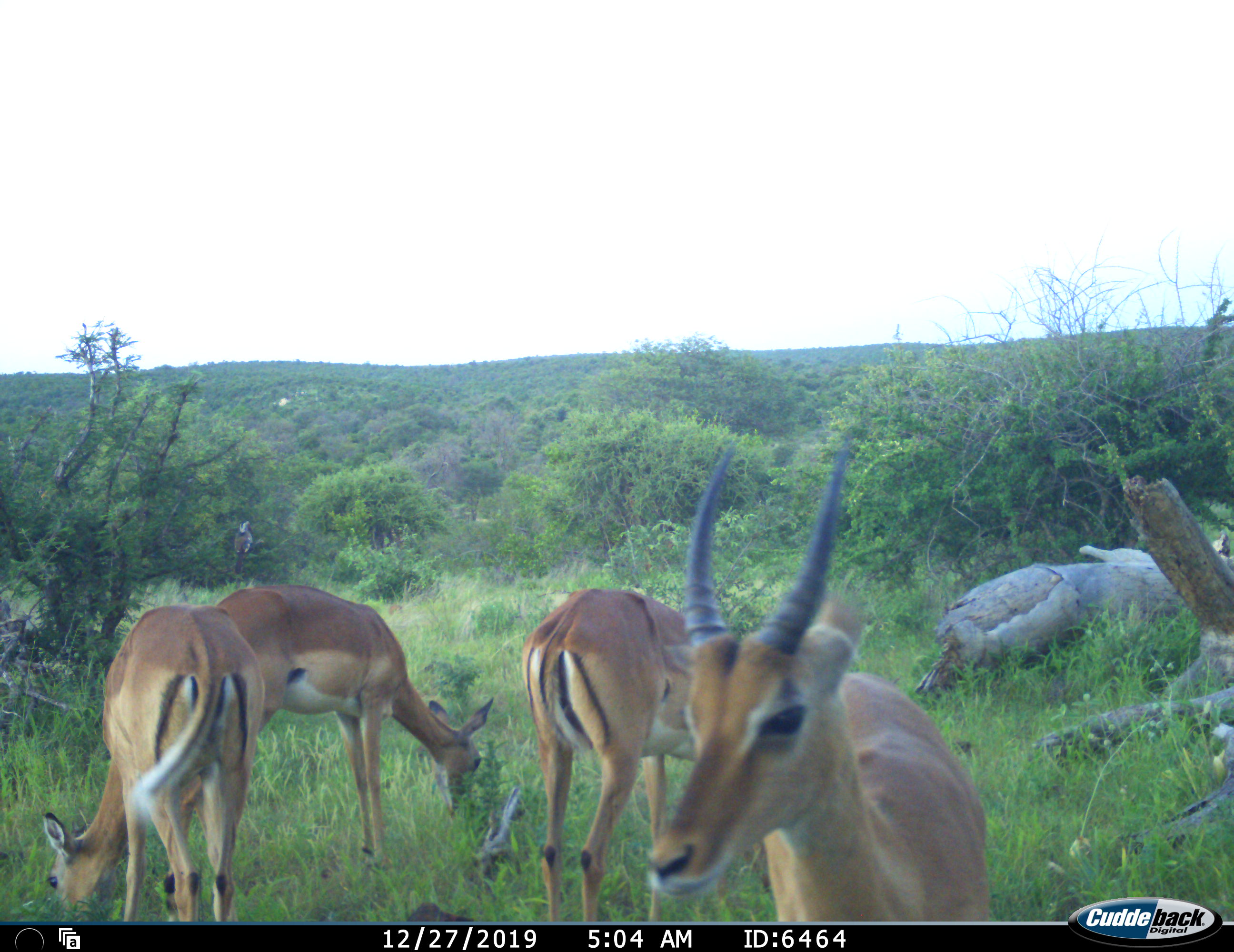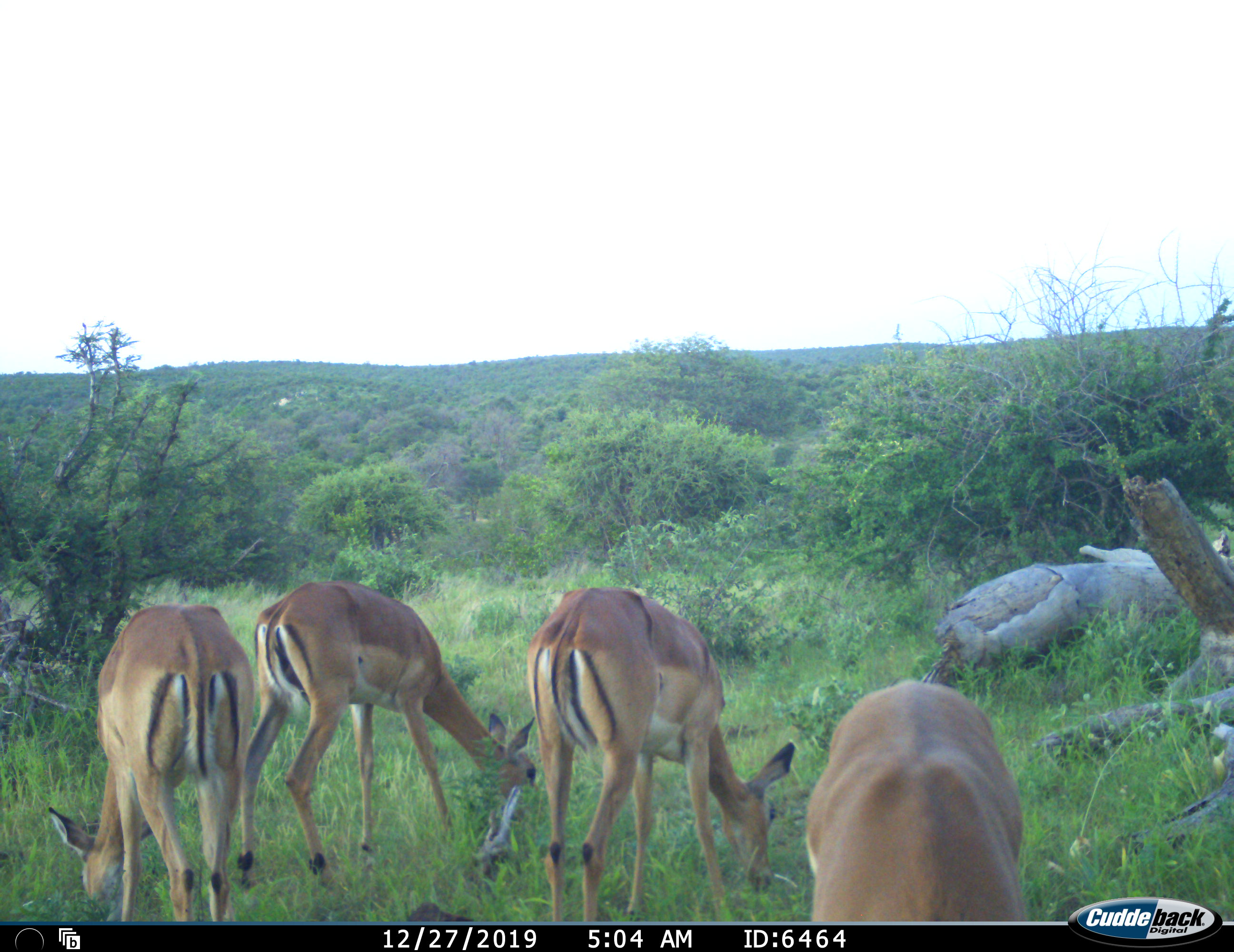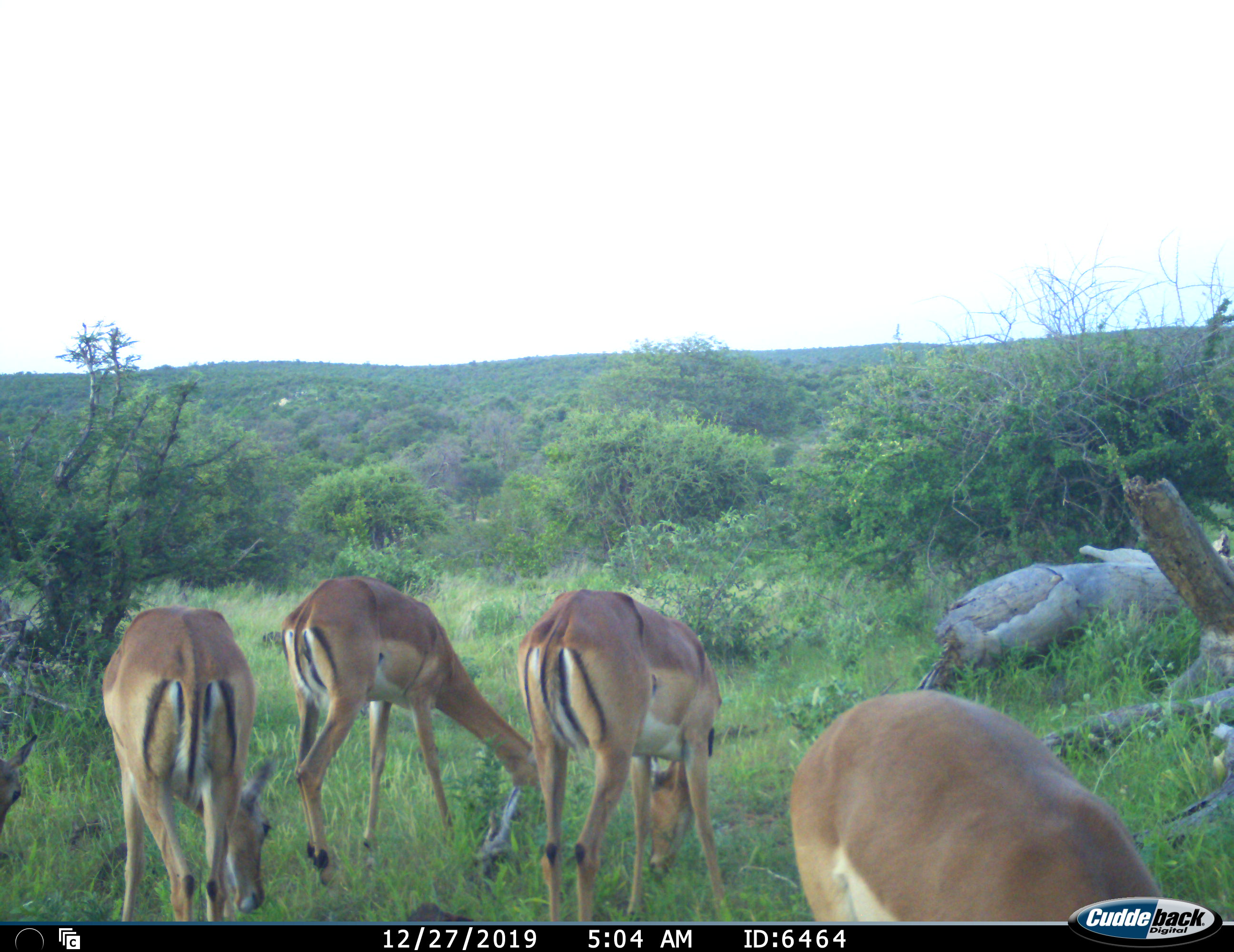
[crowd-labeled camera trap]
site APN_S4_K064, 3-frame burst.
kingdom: Animalia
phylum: Chordata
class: Mammalia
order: Artiodactyla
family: Bovidae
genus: Aepyceros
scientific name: Aepyceros melampus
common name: impala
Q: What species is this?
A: Impala (Aepyceros melampus).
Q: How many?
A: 5.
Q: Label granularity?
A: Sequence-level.